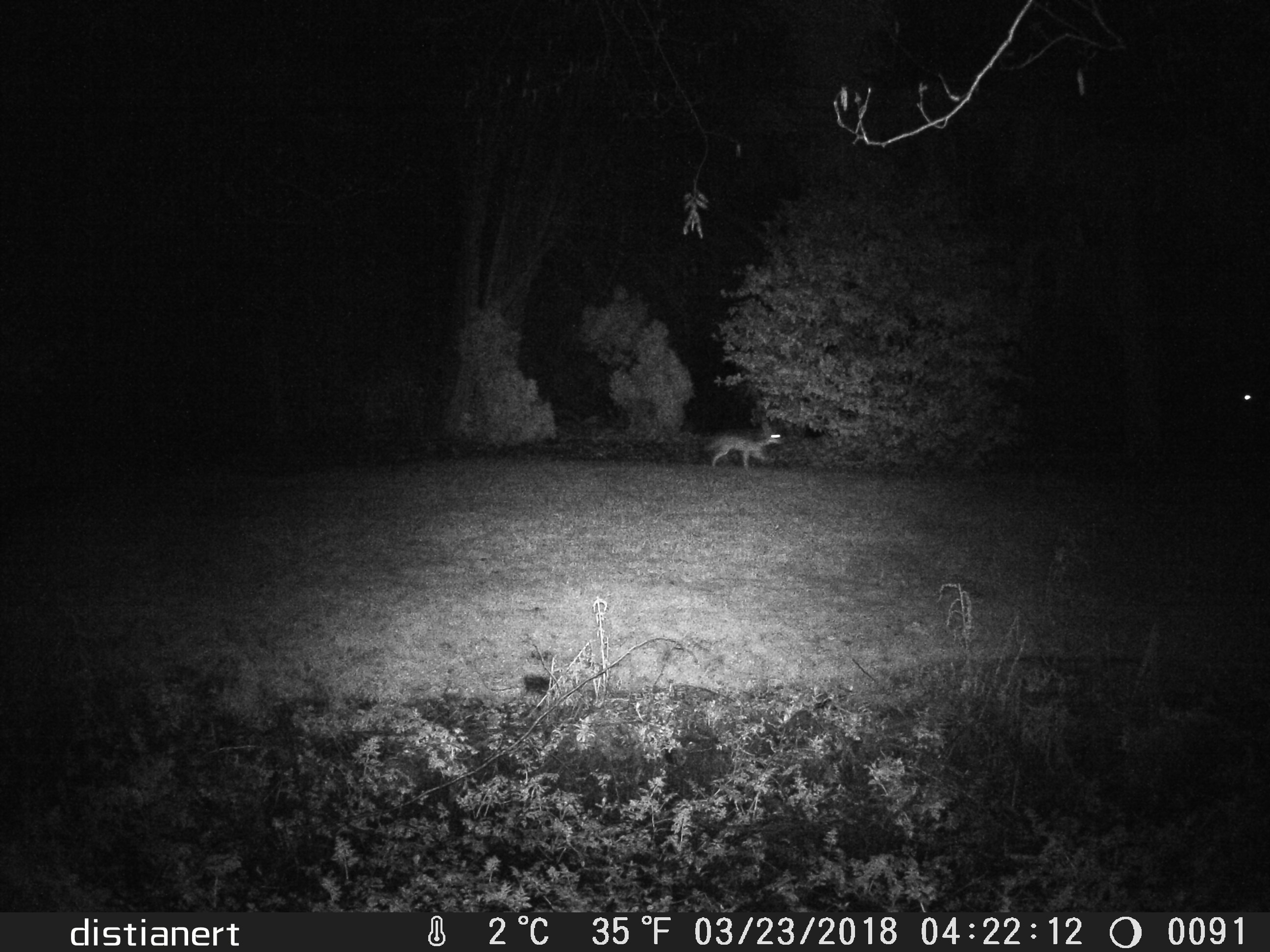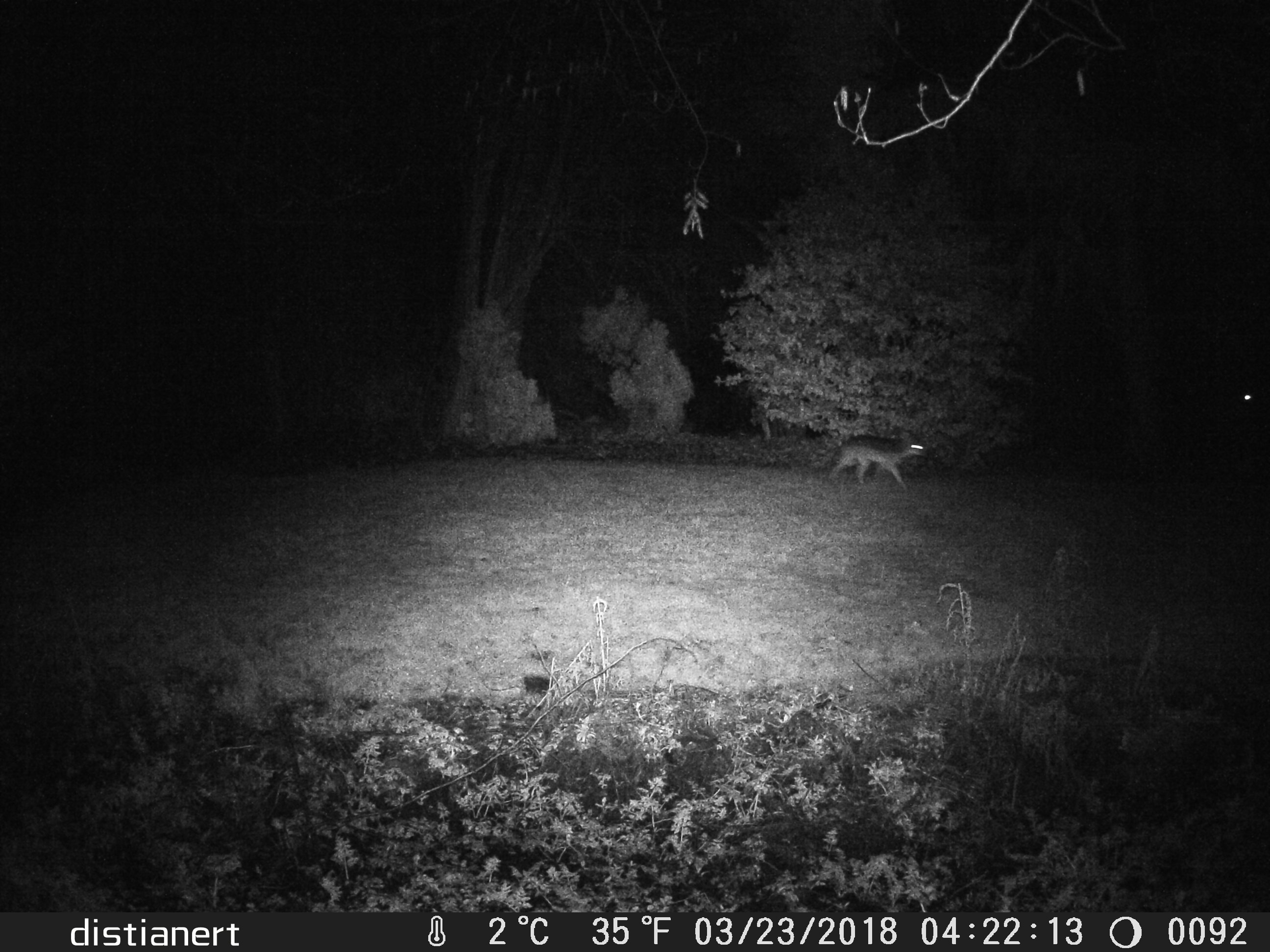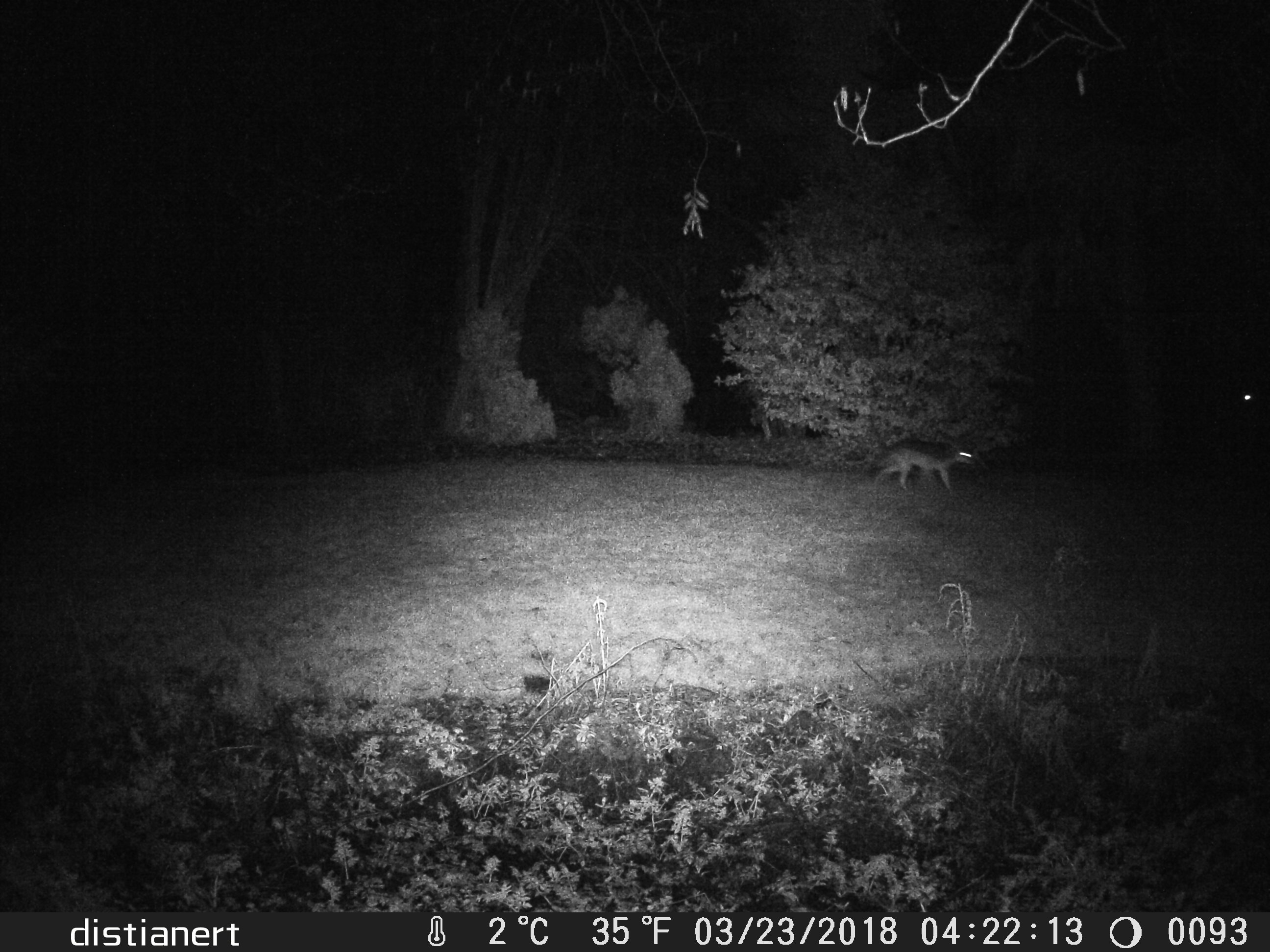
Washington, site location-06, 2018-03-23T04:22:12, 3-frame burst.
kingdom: Animalia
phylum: Chordata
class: Mammalia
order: Carnivora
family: Canidae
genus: Canis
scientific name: Canis latrans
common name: coyote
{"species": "coyote (Canis latrans)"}